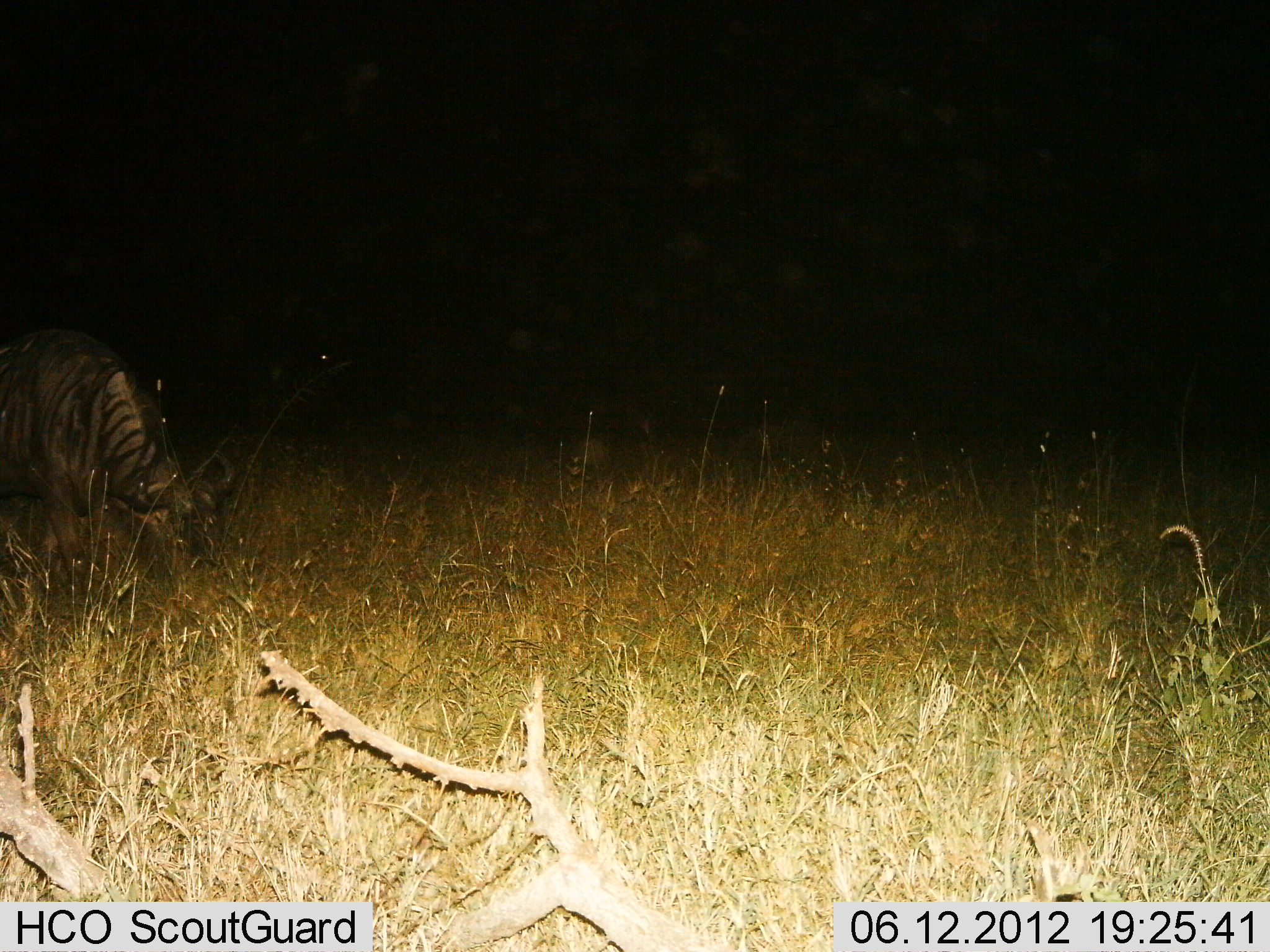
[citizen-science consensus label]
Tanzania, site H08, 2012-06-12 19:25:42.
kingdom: Animalia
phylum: Chordata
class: Mammalia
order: Artiodactyla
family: Bovidae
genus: Connochaetes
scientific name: Connochaetes taurinus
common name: blue wildebeest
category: wildebeest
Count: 1.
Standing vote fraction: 50%.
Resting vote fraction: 0%.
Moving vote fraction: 0%.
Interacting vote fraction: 0%.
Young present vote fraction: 0%.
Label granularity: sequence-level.